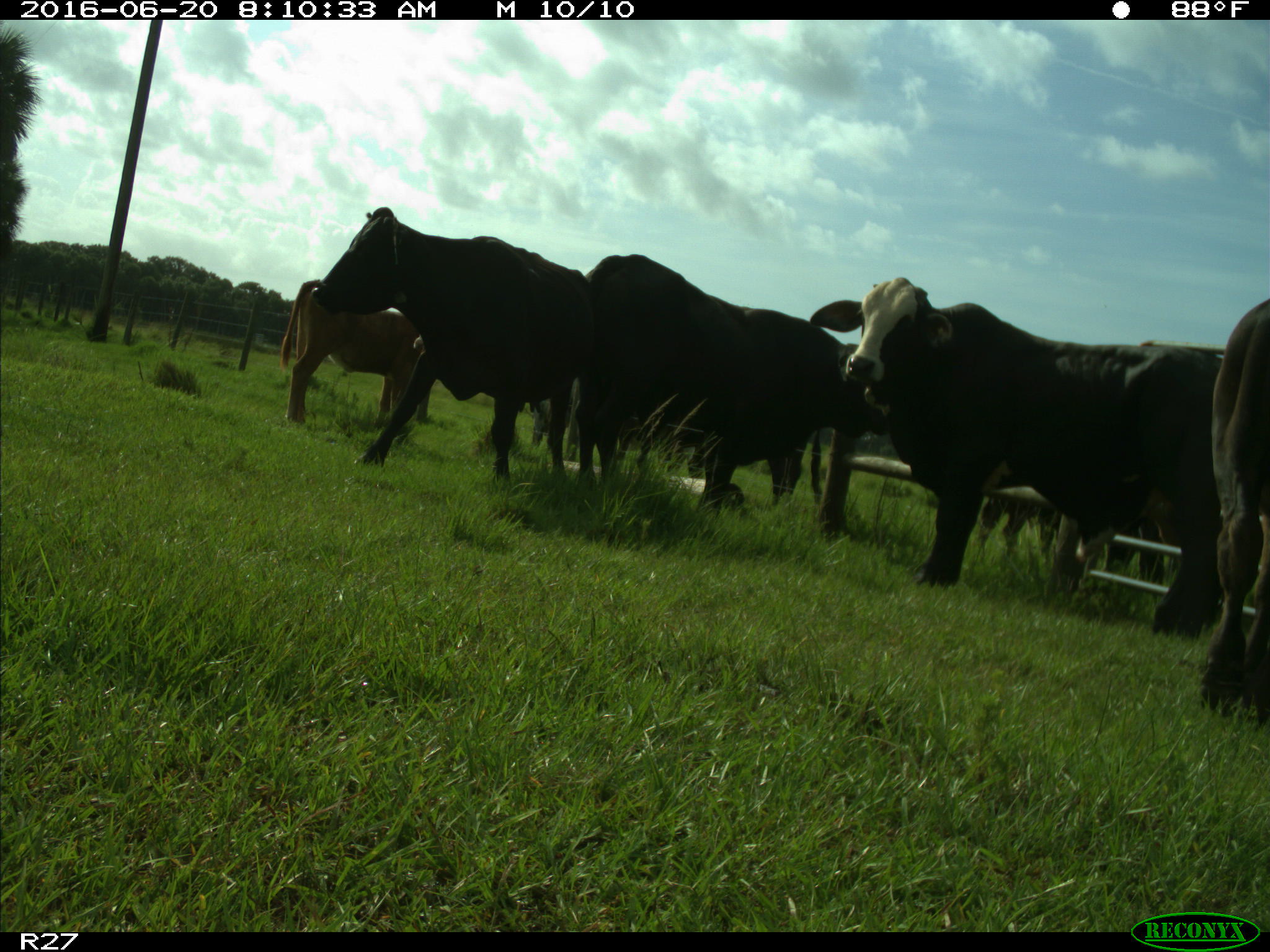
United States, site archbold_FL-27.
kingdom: Animalia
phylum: Chordata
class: Mammalia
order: Artiodactyla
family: Bovidae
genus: Bos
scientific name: Bos taurus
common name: domestic cow